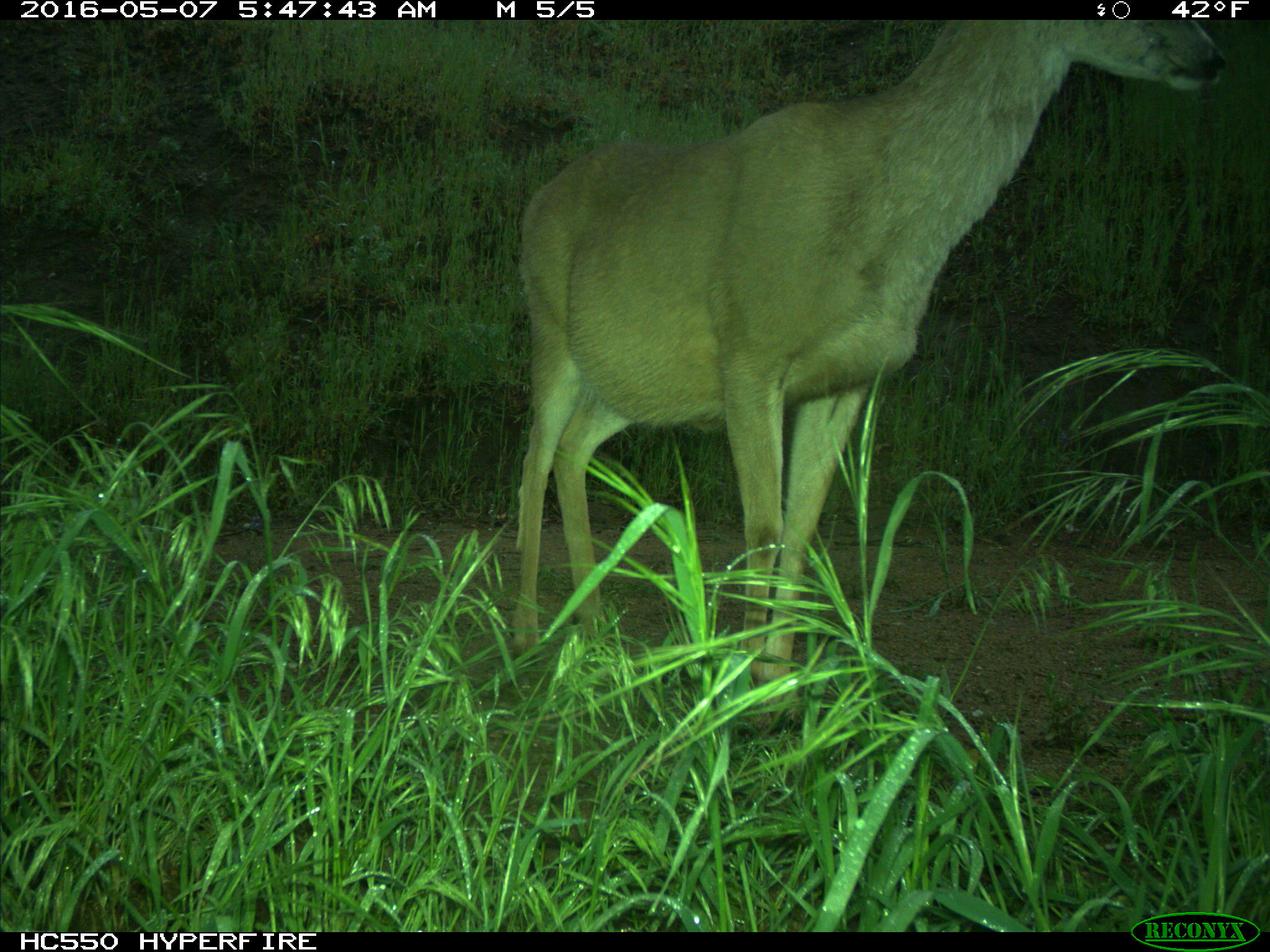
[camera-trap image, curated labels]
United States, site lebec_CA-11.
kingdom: Animalia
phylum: Chordata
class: Mammalia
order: Artiodactyla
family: Cervidae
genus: Odocoileus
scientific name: Odocoileus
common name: deer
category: unidentified deer